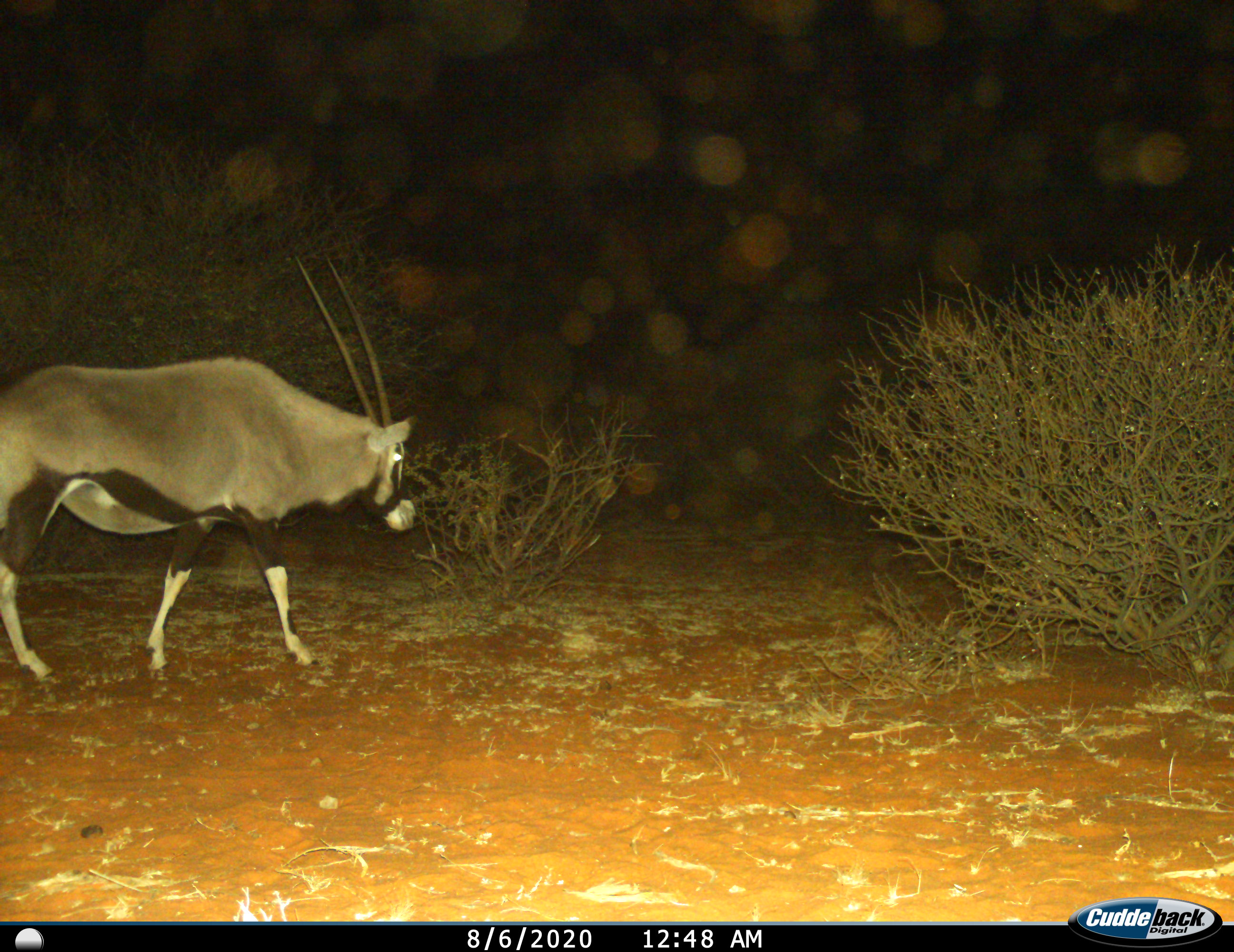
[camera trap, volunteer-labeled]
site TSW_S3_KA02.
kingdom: Animalia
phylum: Chordata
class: Mammalia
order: Artiodactyla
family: Bovidae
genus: Oryx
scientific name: Oryx gazella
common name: gemsbok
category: oryx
Oryx (gemsbok) (Oryx gazella), count 1. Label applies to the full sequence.